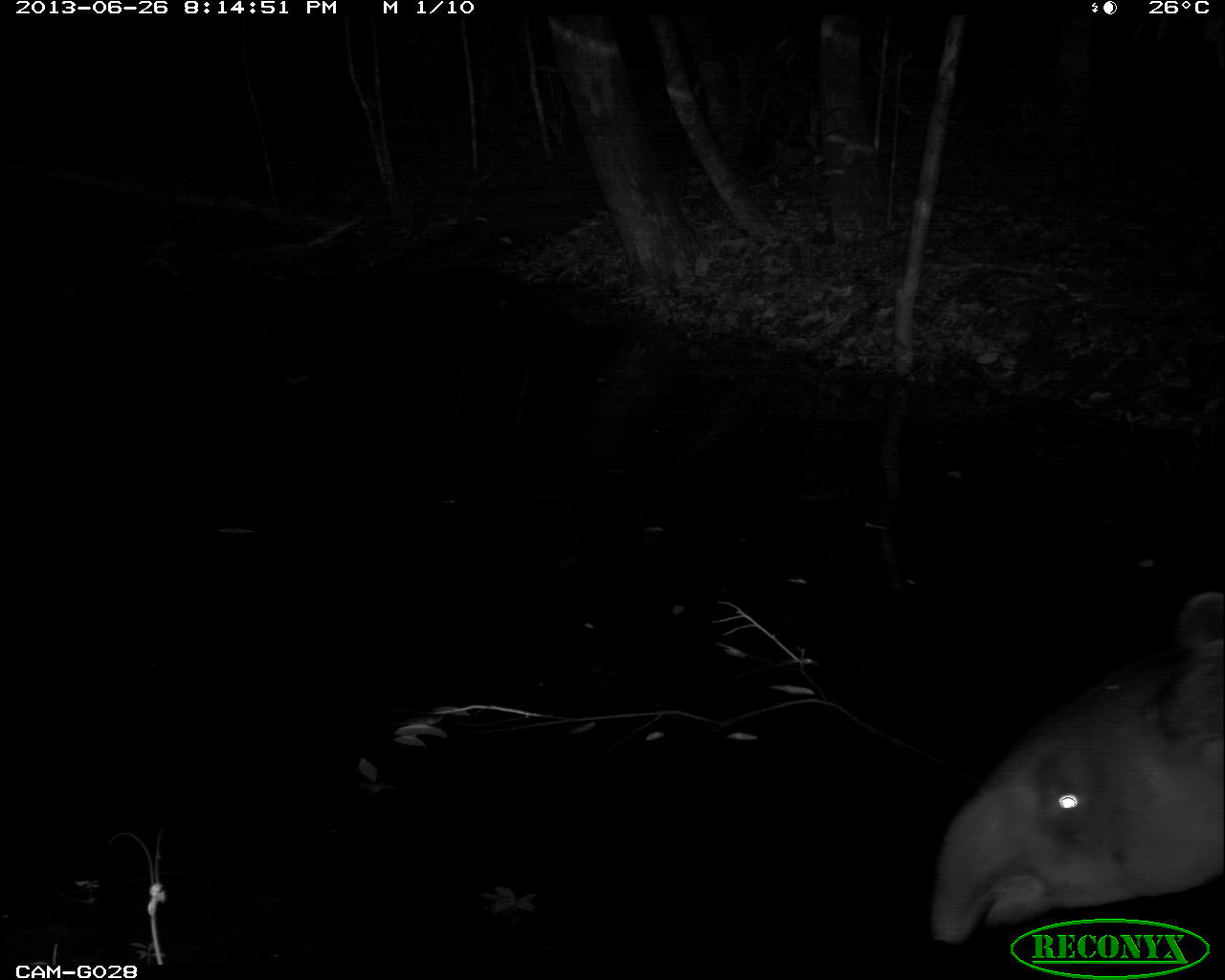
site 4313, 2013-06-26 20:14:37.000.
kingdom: Animalia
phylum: Chordata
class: Mammalia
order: Perissodactyla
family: Tapiridae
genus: Tapirus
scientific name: Tapirus bairdii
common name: baird's tapir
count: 1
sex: male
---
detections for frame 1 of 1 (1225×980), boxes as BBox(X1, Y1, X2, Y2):
tapirus bairdii: BBox(928, 589, 1223, 946)